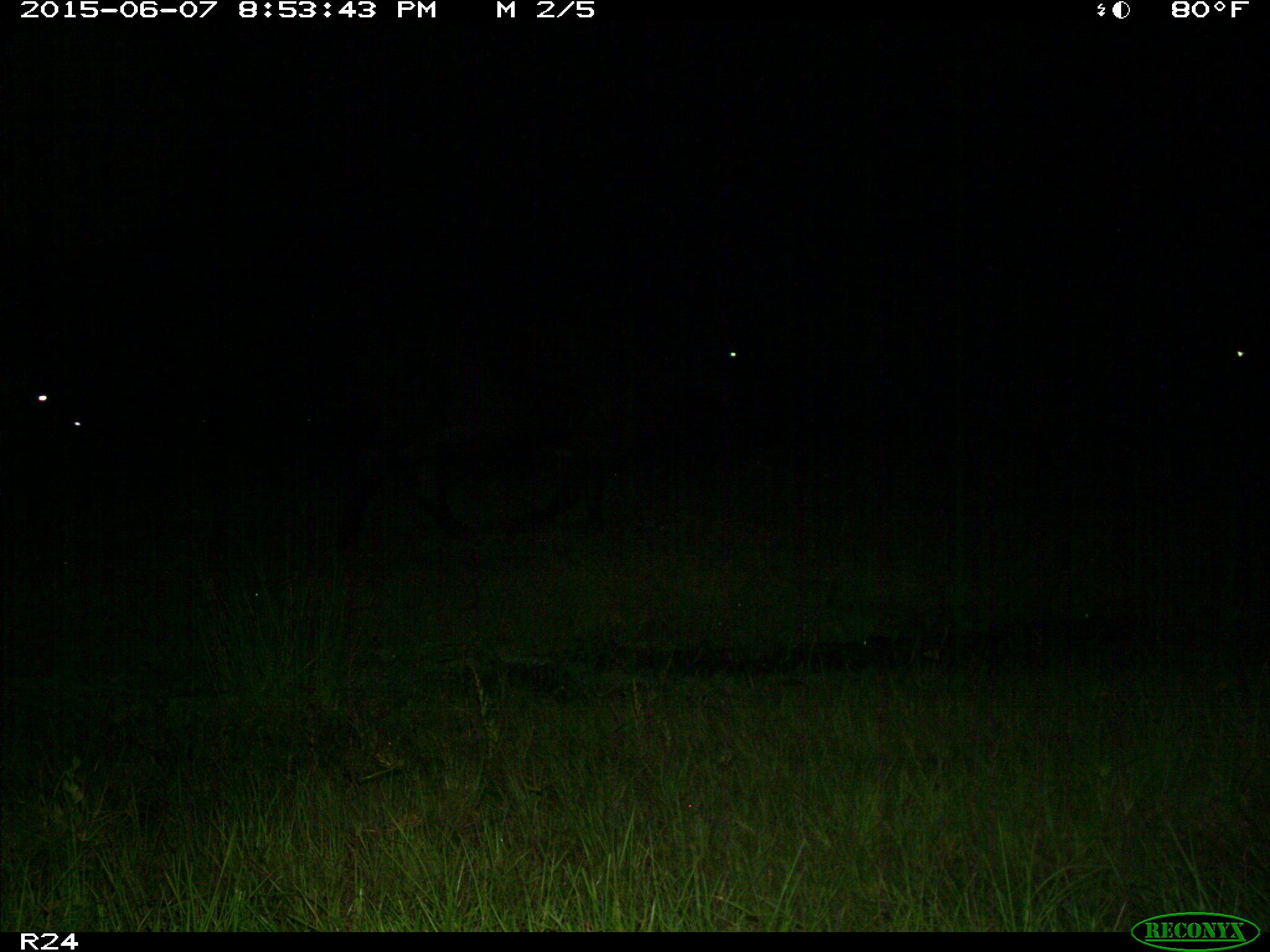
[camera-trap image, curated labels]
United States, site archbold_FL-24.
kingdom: Animalia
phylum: Chordata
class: Mammalia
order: Artiodactyla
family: Bovidae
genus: Bos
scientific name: Bos taurus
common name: domestic cow